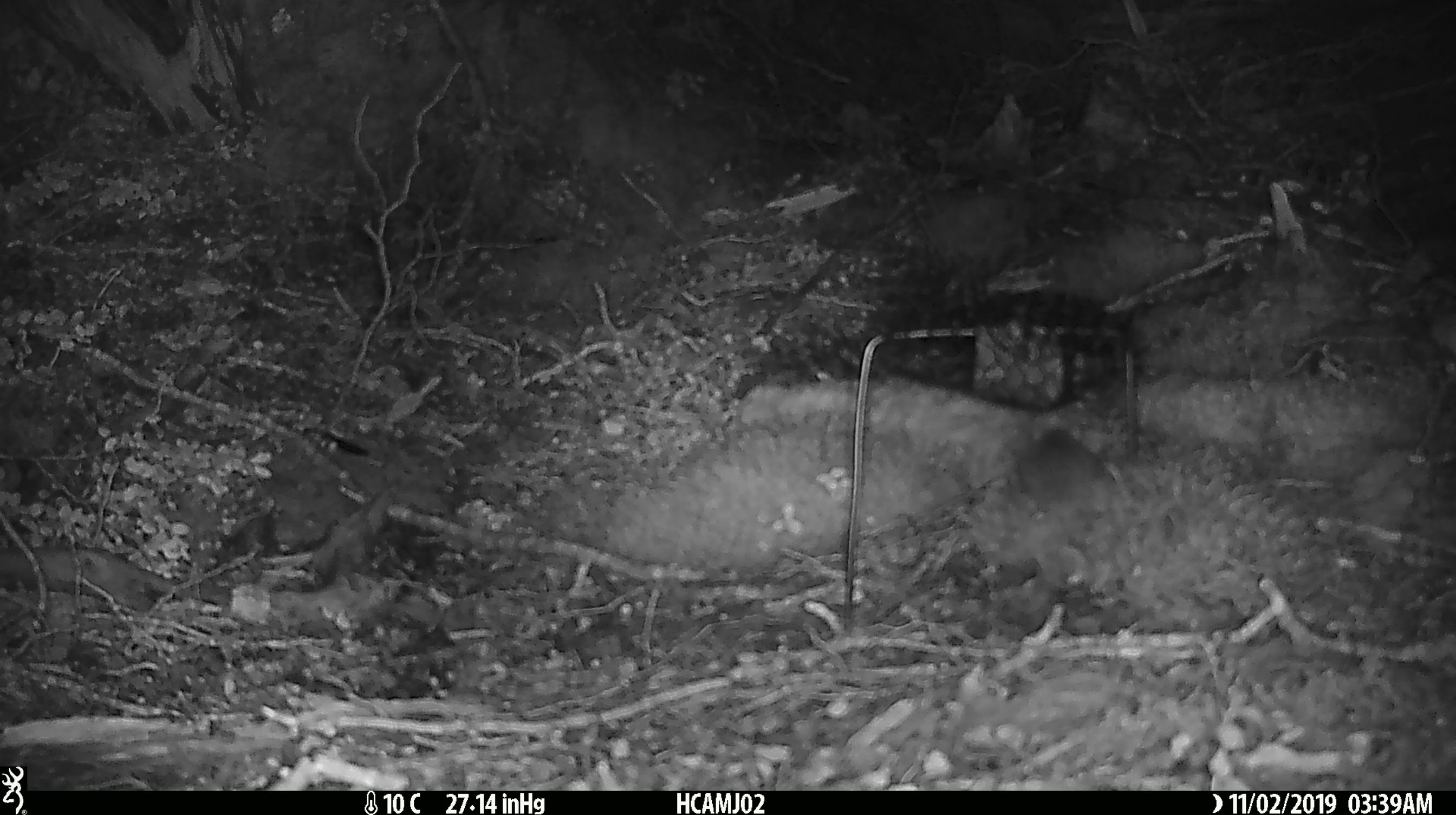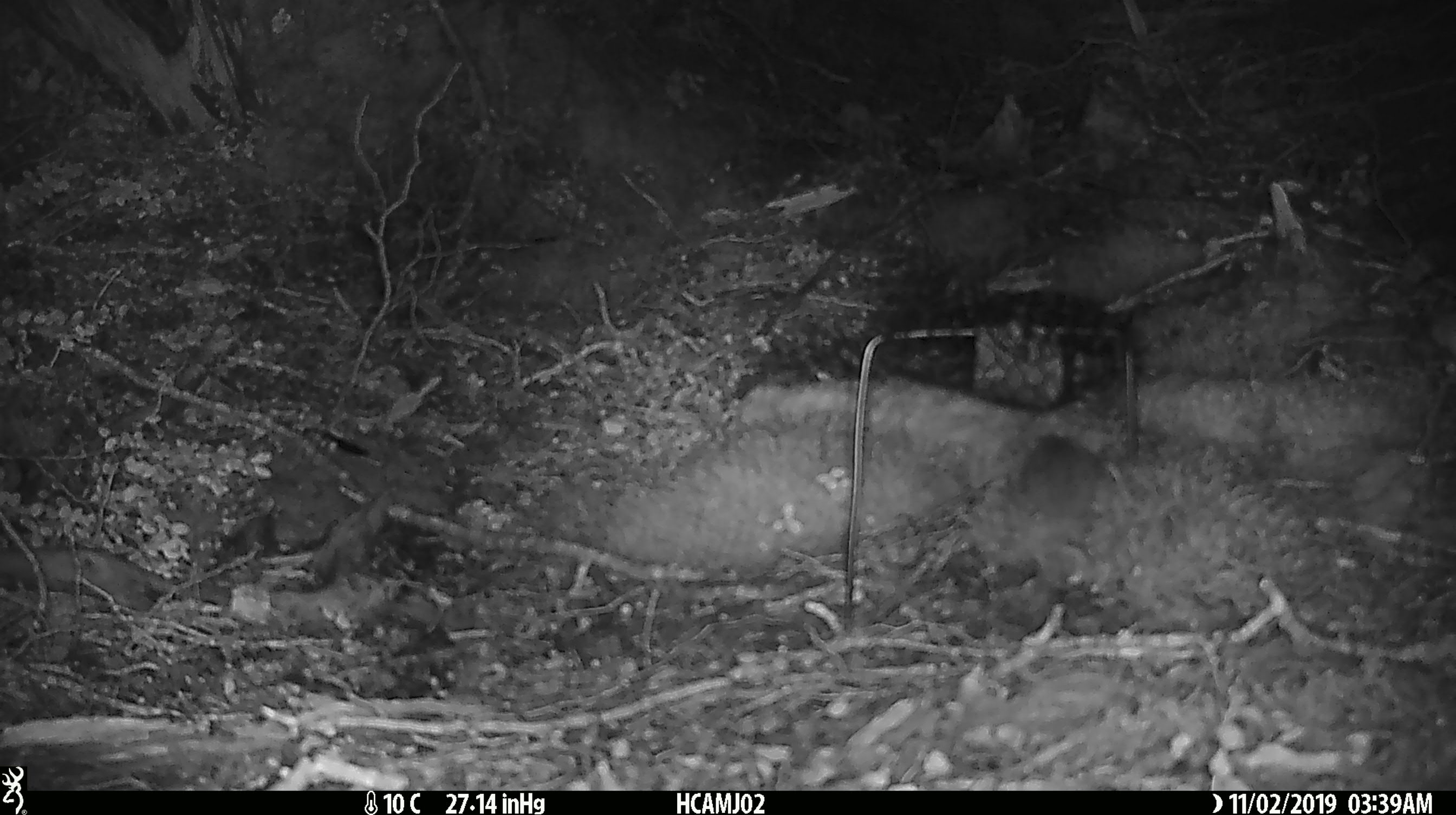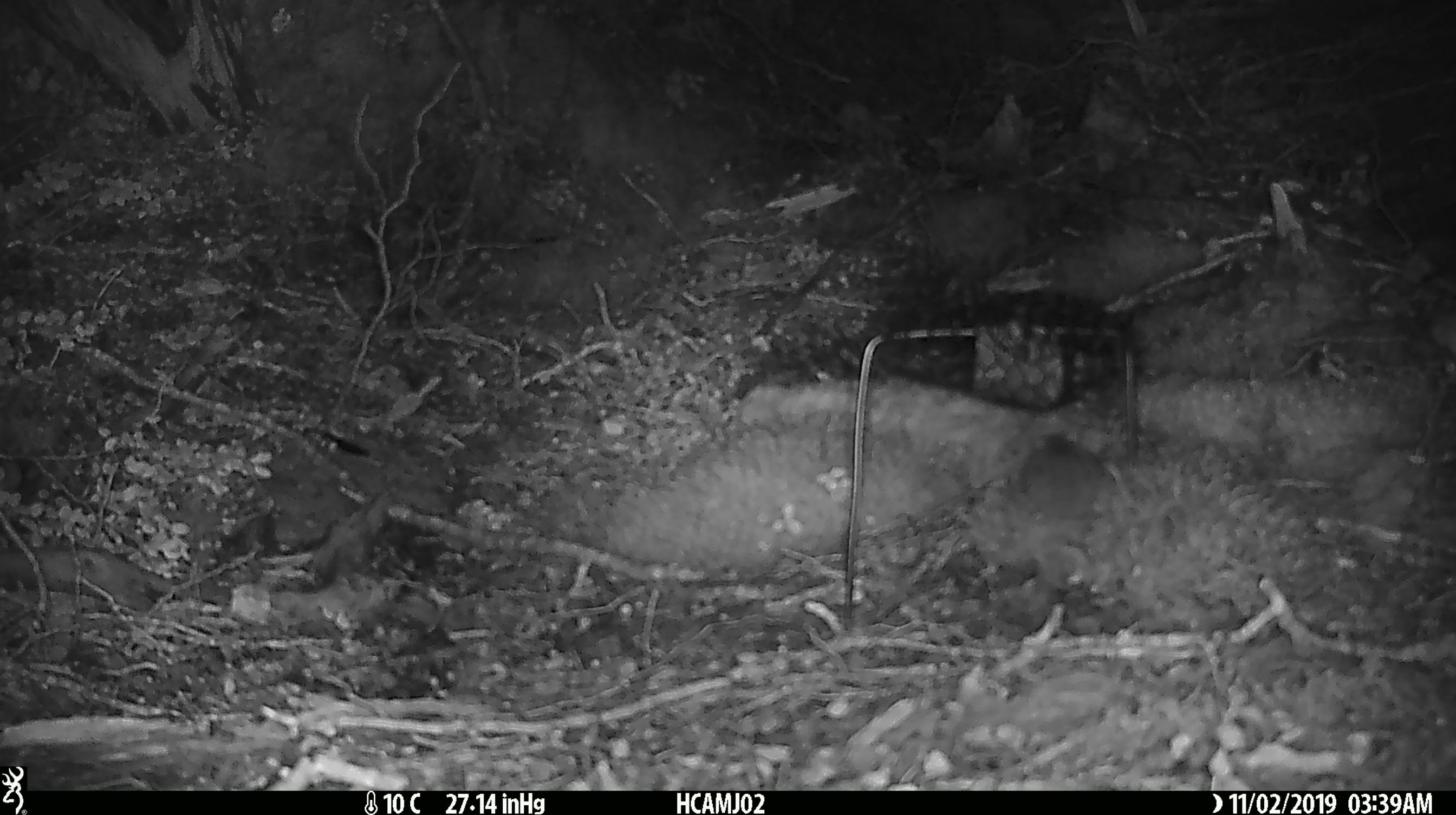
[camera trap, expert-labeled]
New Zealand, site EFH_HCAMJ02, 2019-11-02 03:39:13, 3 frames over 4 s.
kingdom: Animalia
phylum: Chordata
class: Mammalia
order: Rodentia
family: Muridae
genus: Mus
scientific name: Mus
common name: mouse